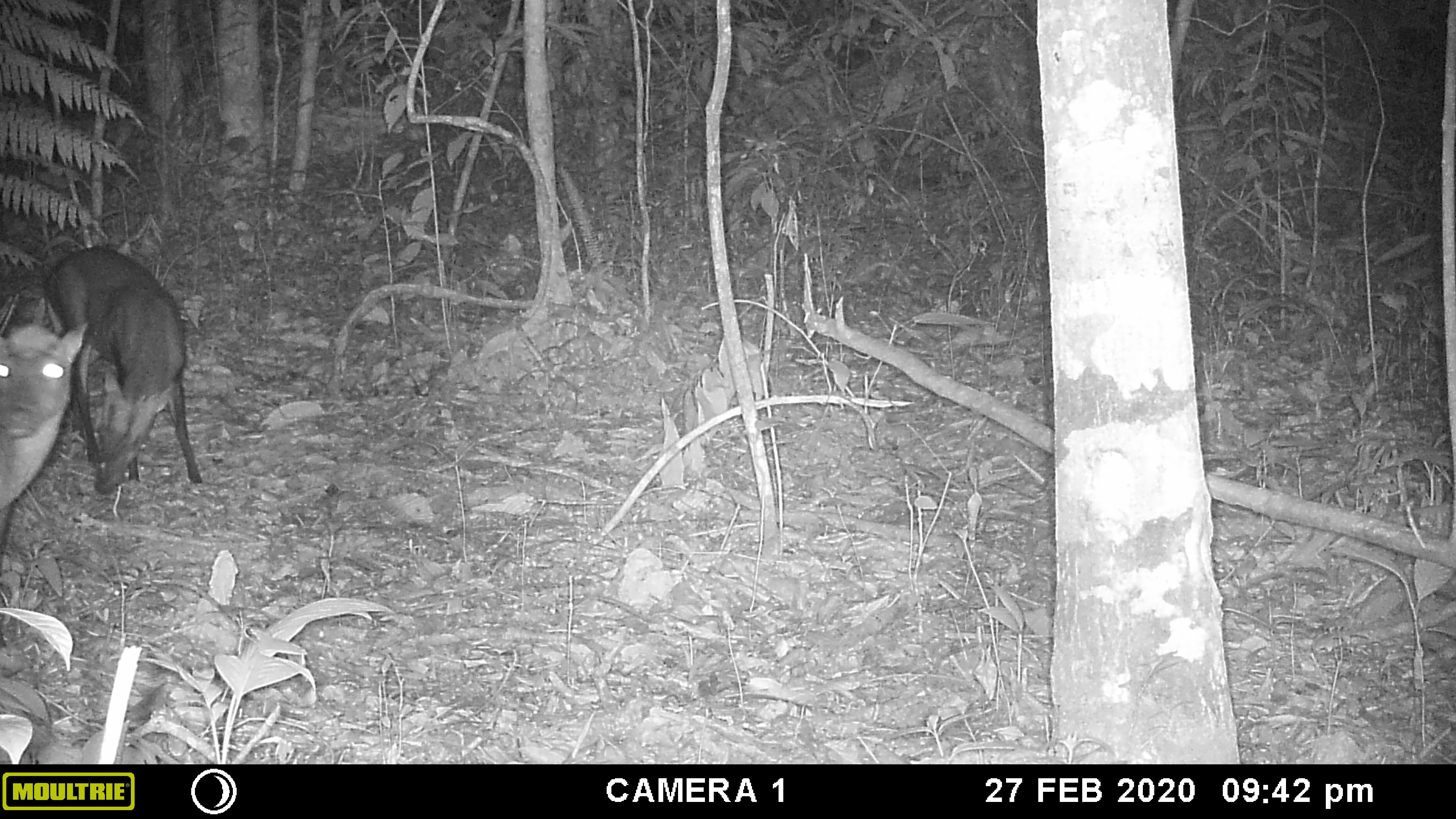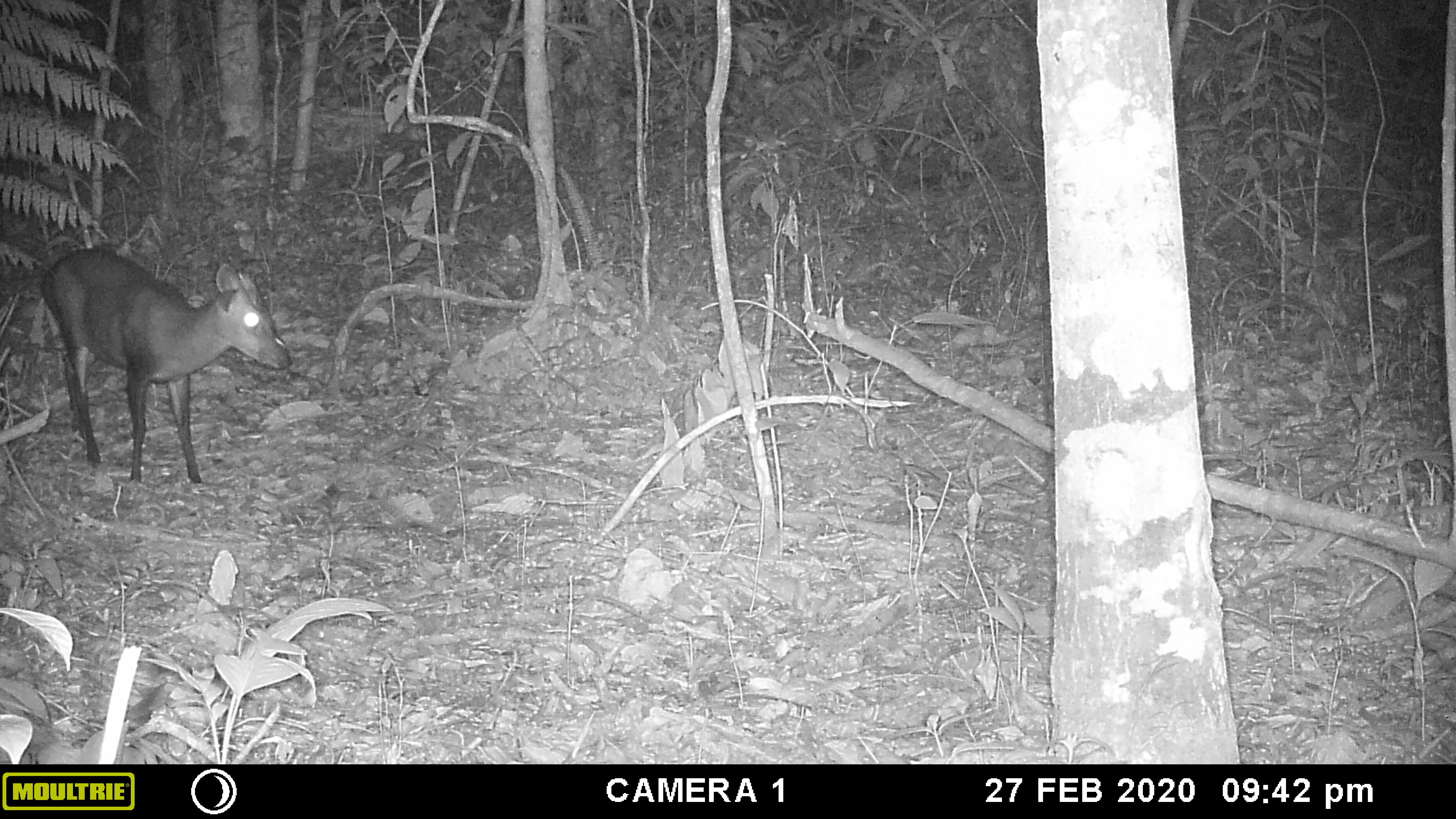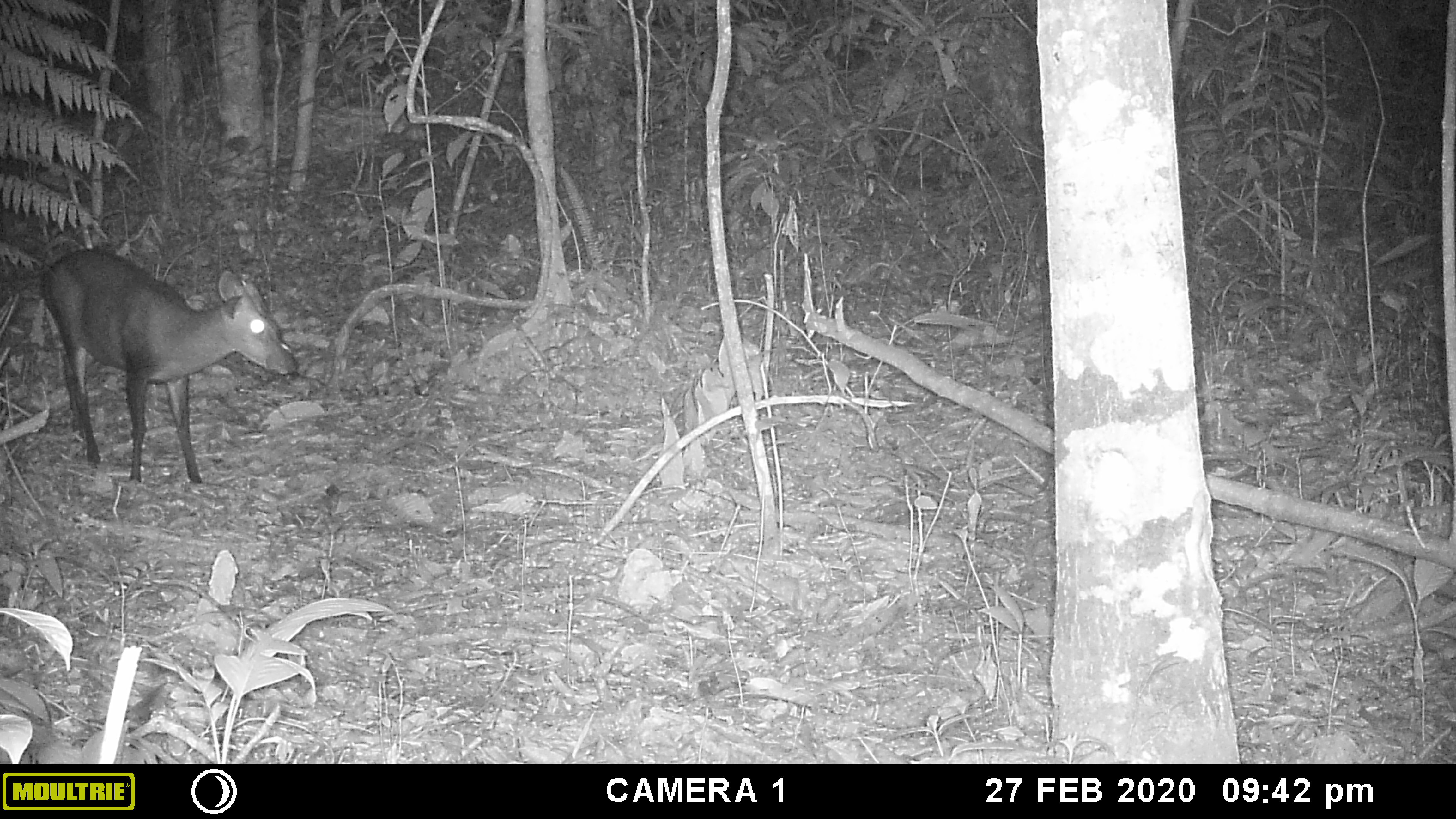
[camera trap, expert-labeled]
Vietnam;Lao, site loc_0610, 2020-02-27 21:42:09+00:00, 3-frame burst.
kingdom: Animalia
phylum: Chordata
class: Mammalia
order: Artiodactyla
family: Cervidae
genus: Muntiacus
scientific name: Muntiacus rooseveltorum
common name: roosevelt's muntjac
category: roosevelts muntjac group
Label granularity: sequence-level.